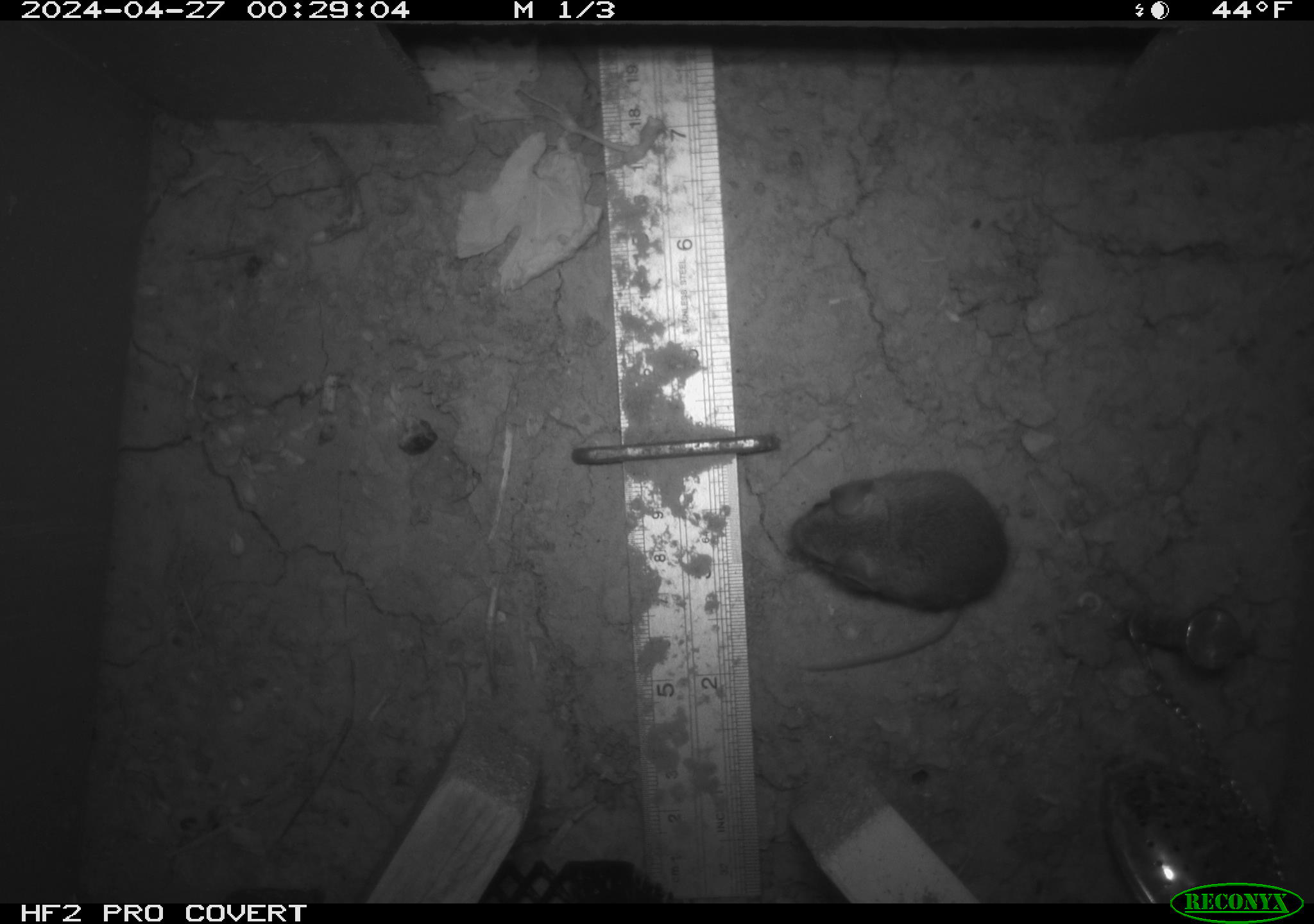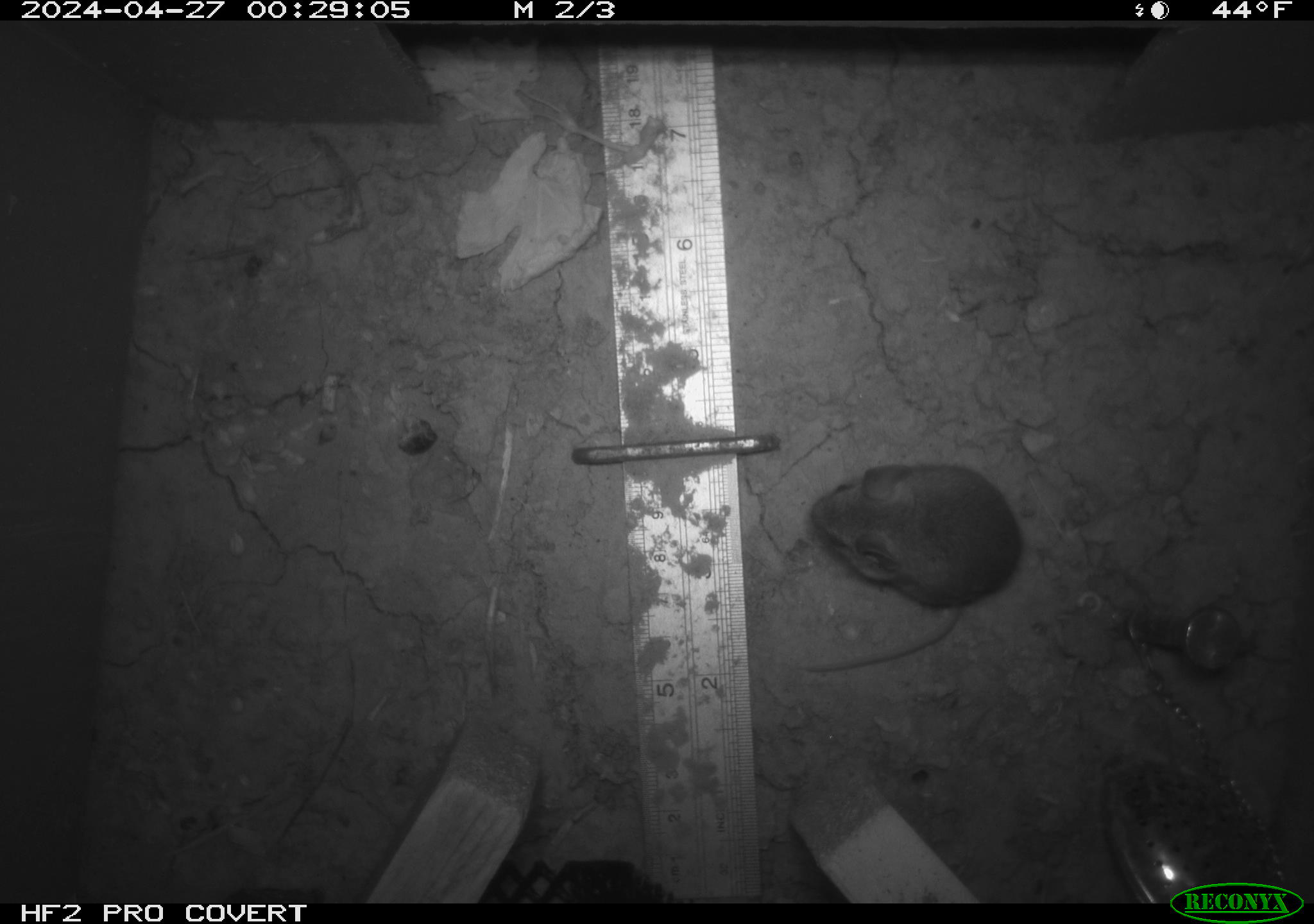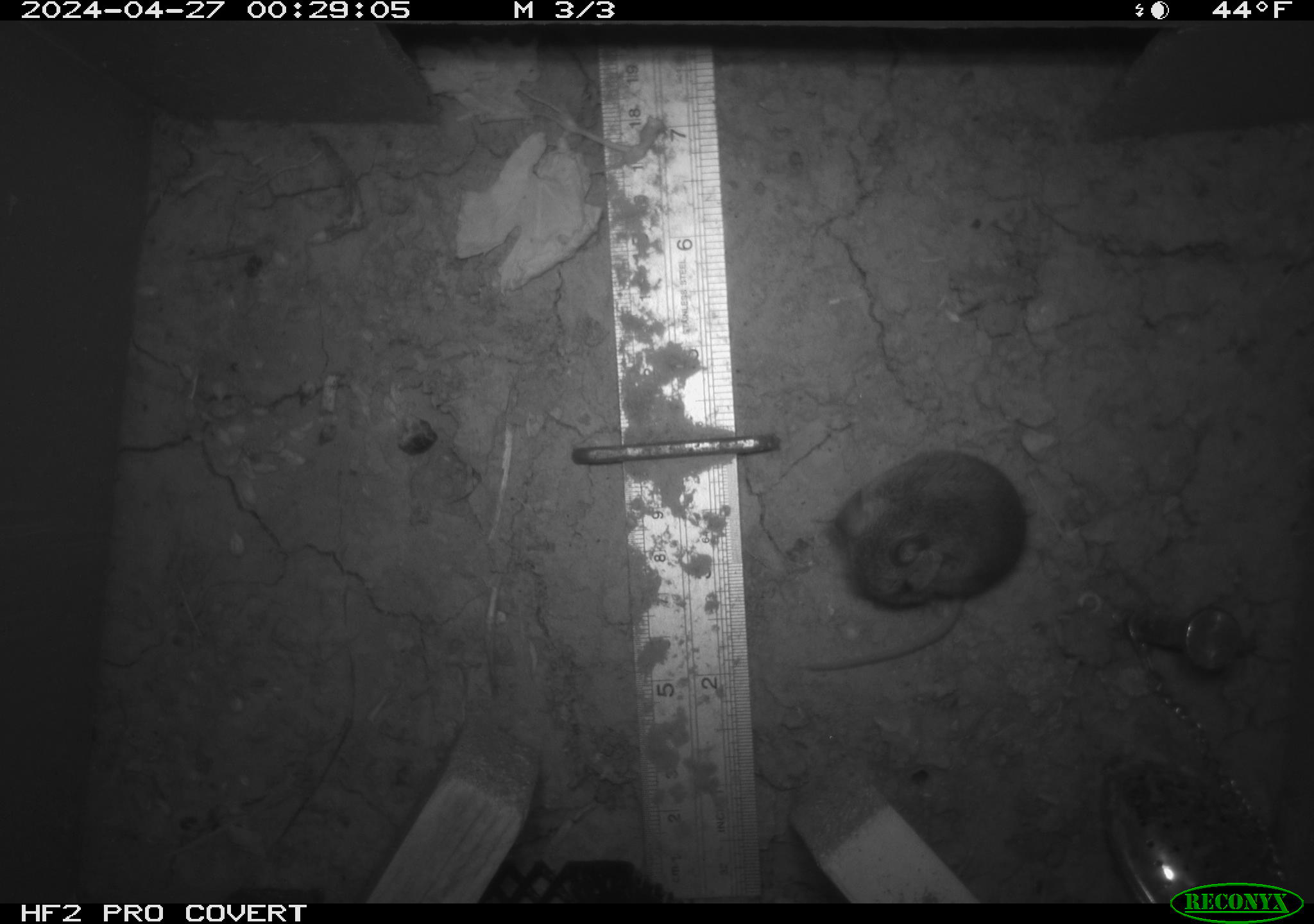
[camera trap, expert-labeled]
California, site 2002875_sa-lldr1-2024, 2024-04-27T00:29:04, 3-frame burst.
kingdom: Animalia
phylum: Chordata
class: Mammalia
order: Rodentia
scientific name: Rodentia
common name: mouse species